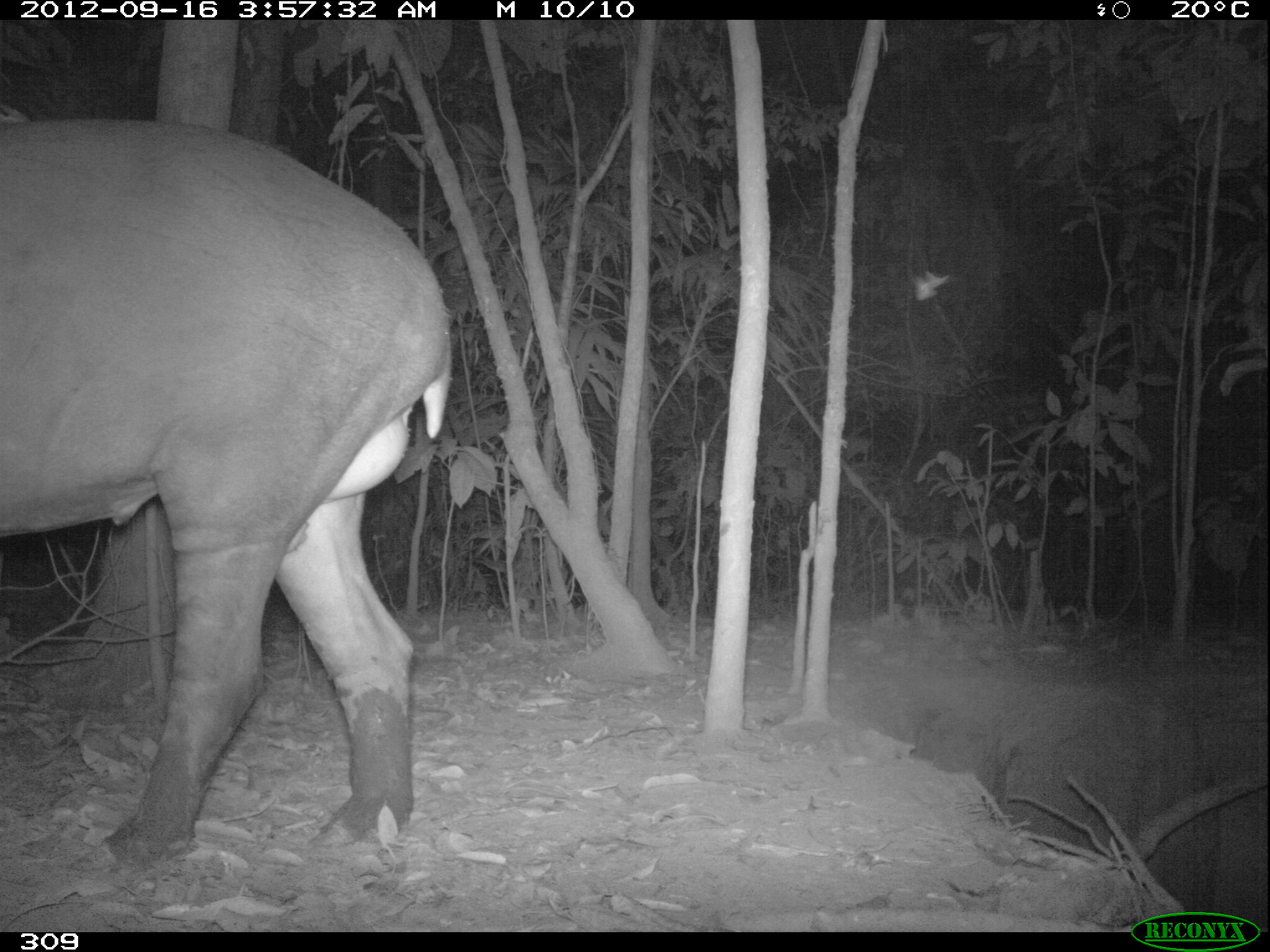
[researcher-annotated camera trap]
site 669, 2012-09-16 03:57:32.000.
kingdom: Animalia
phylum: Chordata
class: Mammalia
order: Perissodactyla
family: Tapiridae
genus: Tapirus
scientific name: Tapirus terrestris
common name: south american tapir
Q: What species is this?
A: Tapirus terrestris (south american tapir).